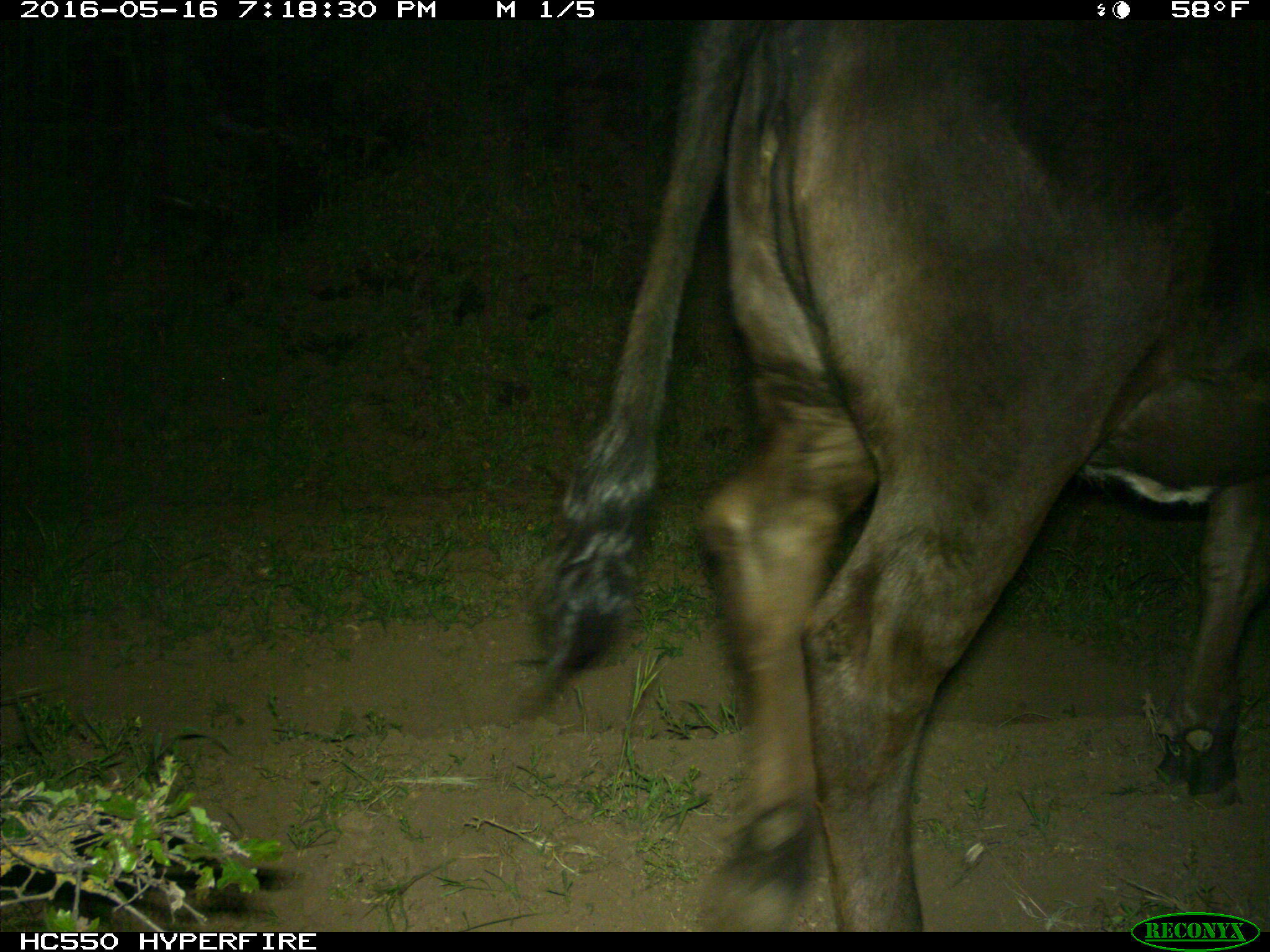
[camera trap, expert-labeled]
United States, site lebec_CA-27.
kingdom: Animalia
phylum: Chordata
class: Mammalia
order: Artiodactyla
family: Bovidae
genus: Bos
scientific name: Bos taurus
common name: domestic cow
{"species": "Bos taurus (domestic cow)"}